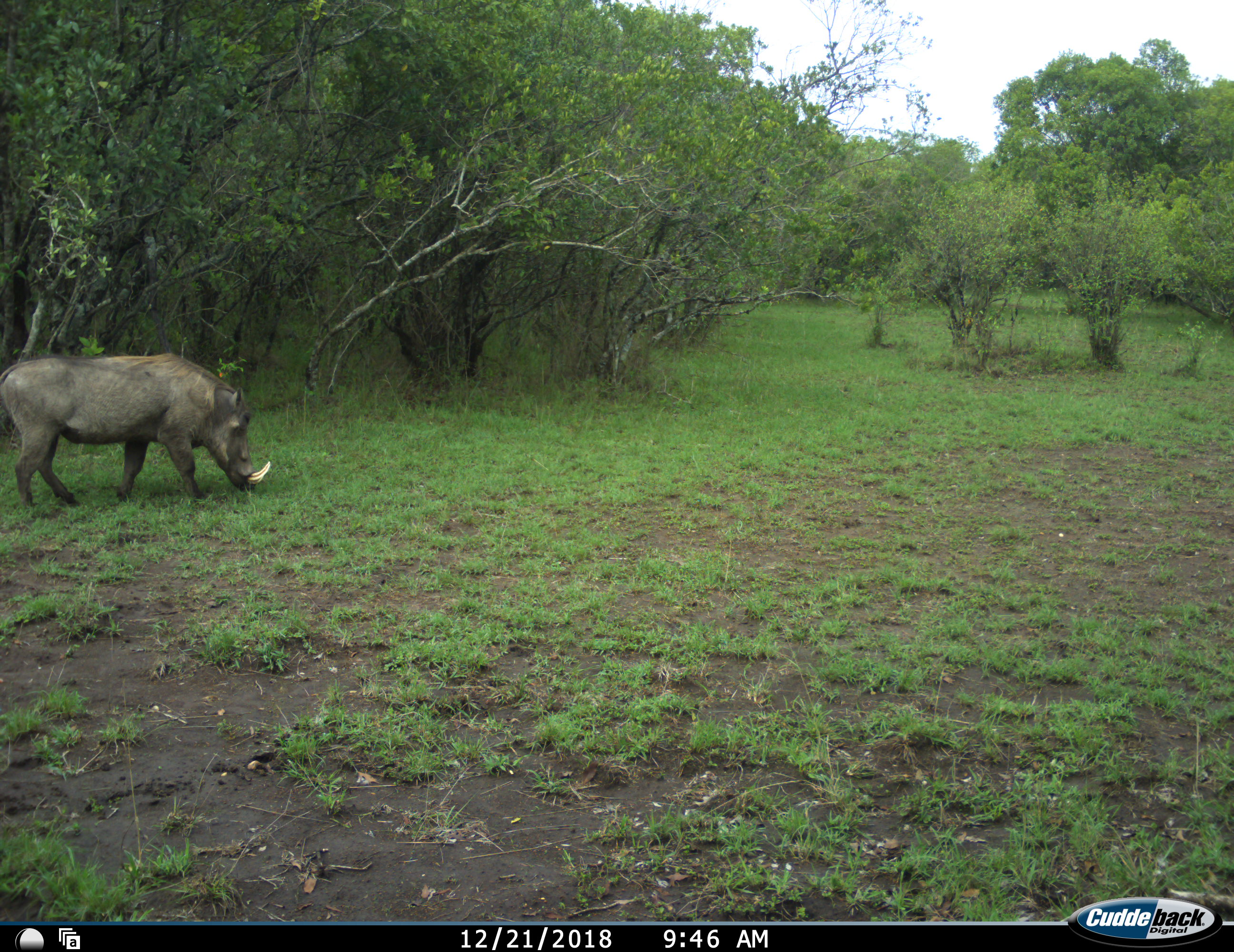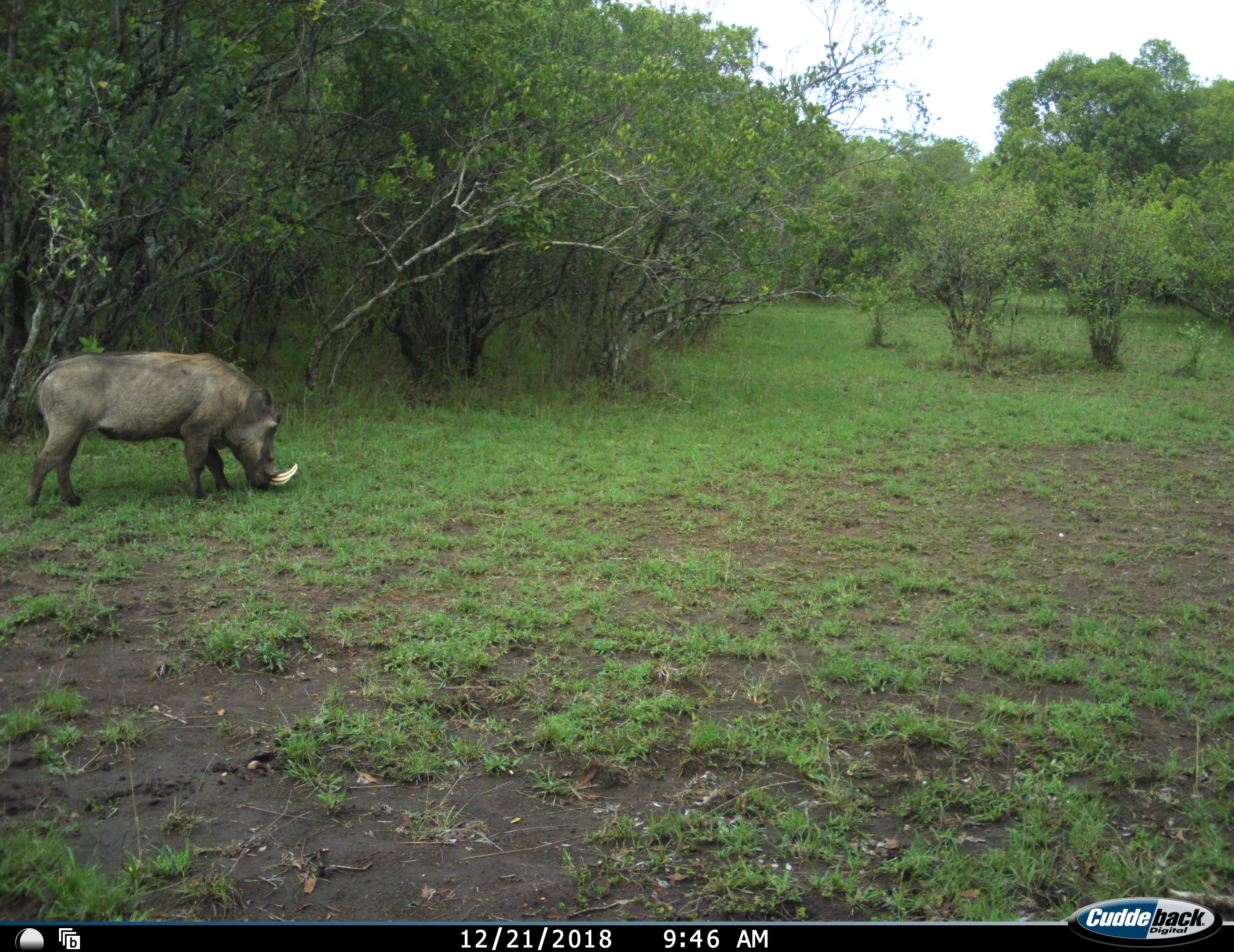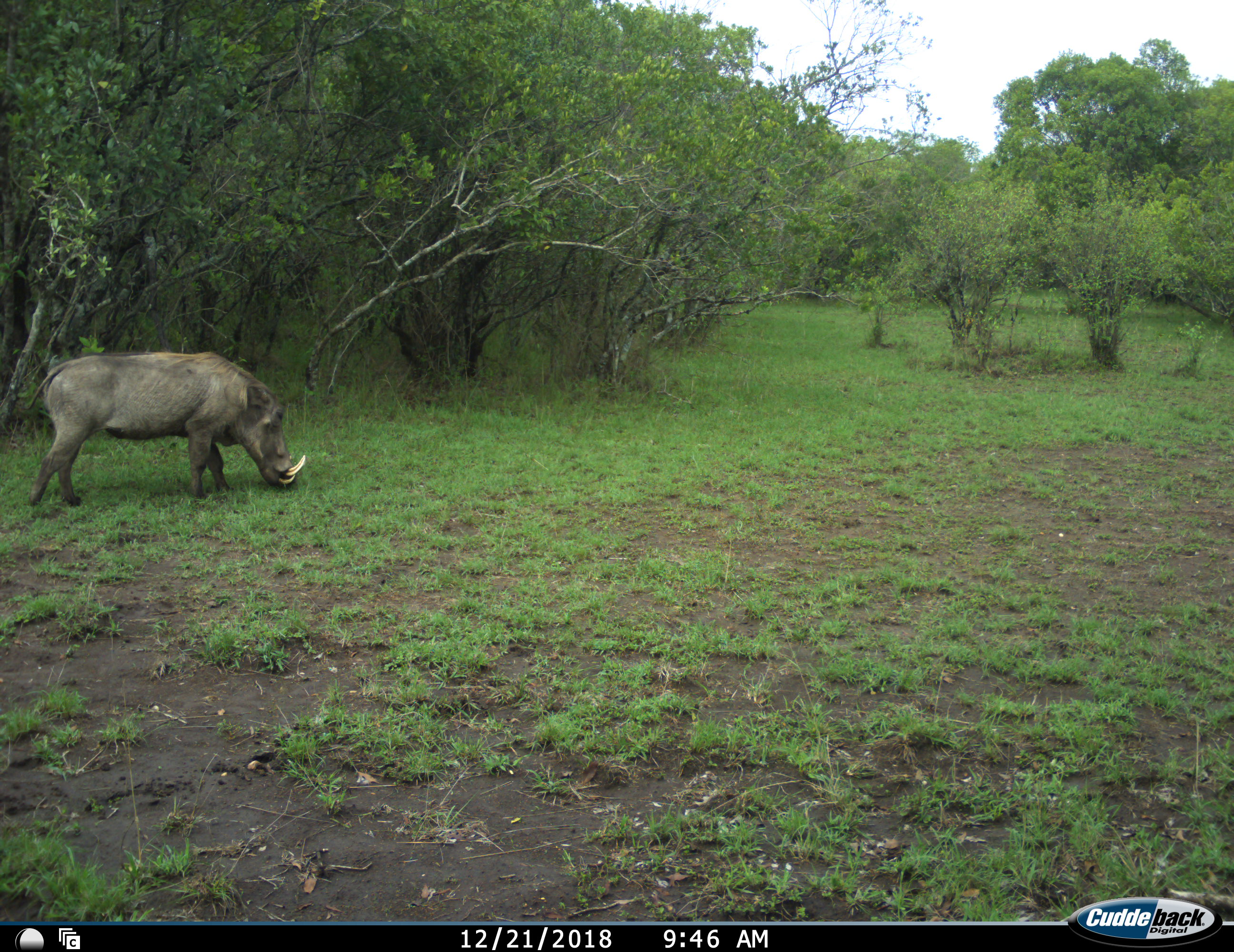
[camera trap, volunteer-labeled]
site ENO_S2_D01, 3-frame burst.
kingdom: Animalia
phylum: Chordata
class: Mammalia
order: Artiodactyla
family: Suidae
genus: Phacochoerus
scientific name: Phacochoerus africanus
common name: warthog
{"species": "warthog (Phacochoerus africanus)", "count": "1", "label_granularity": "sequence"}